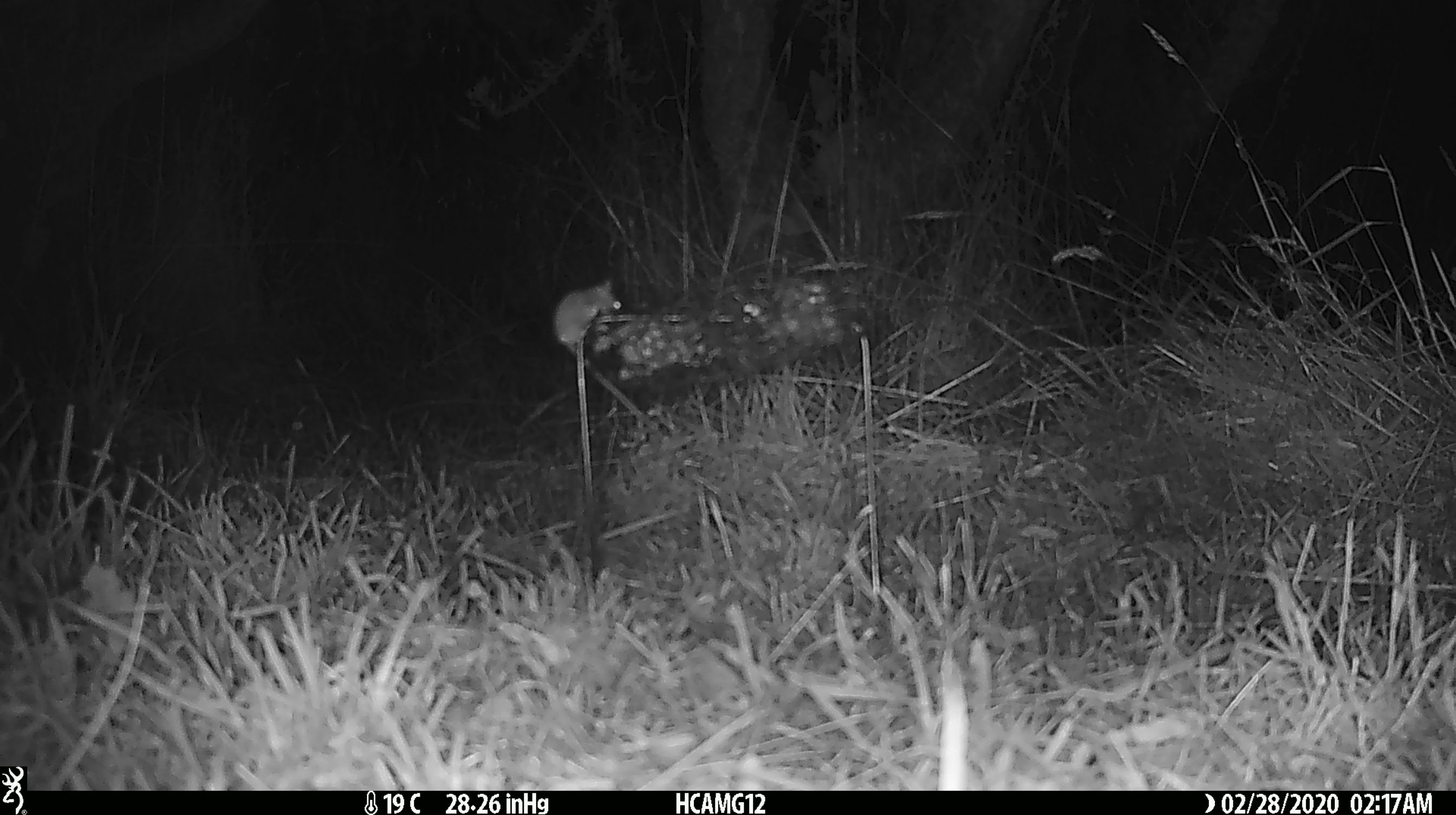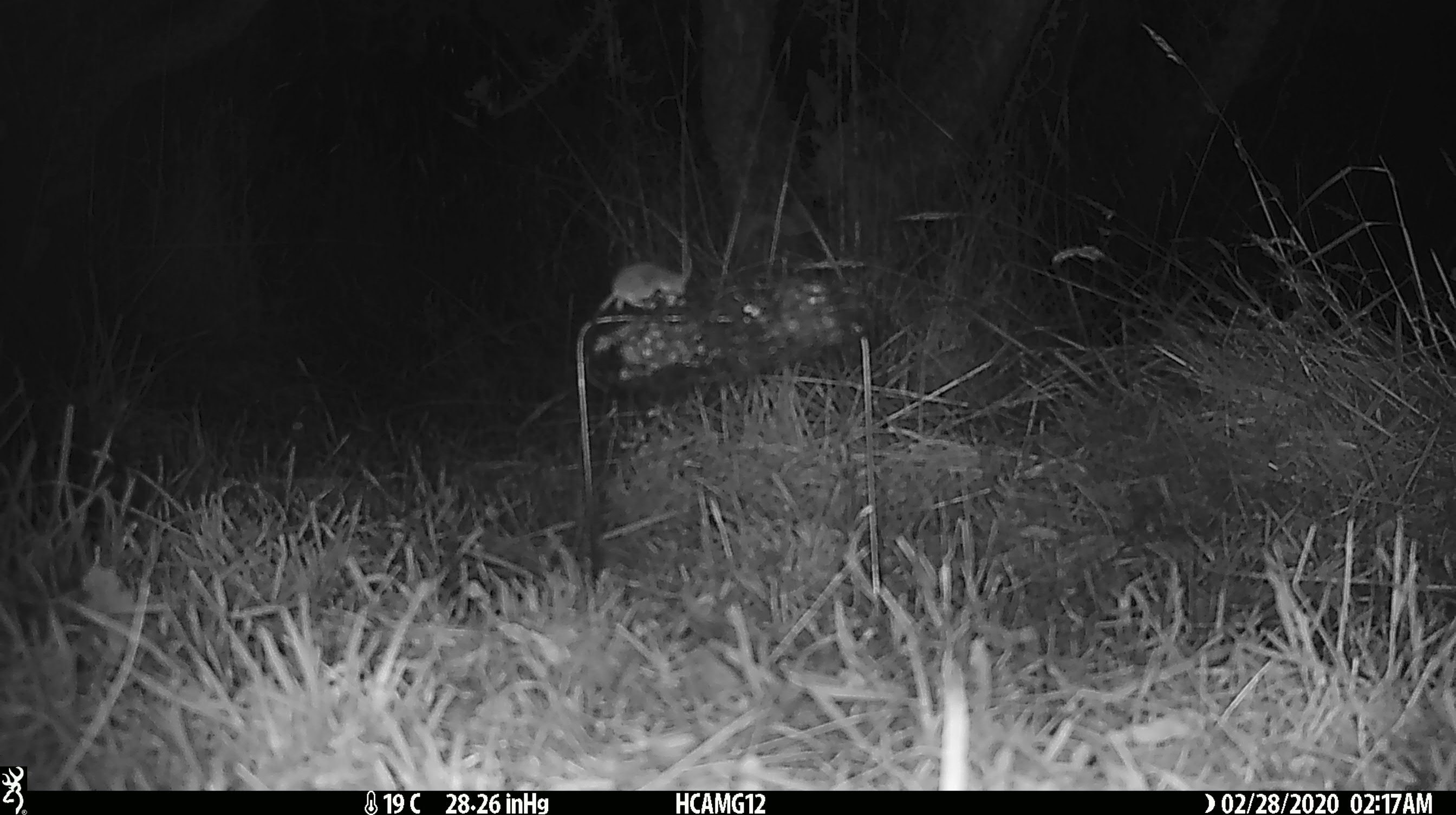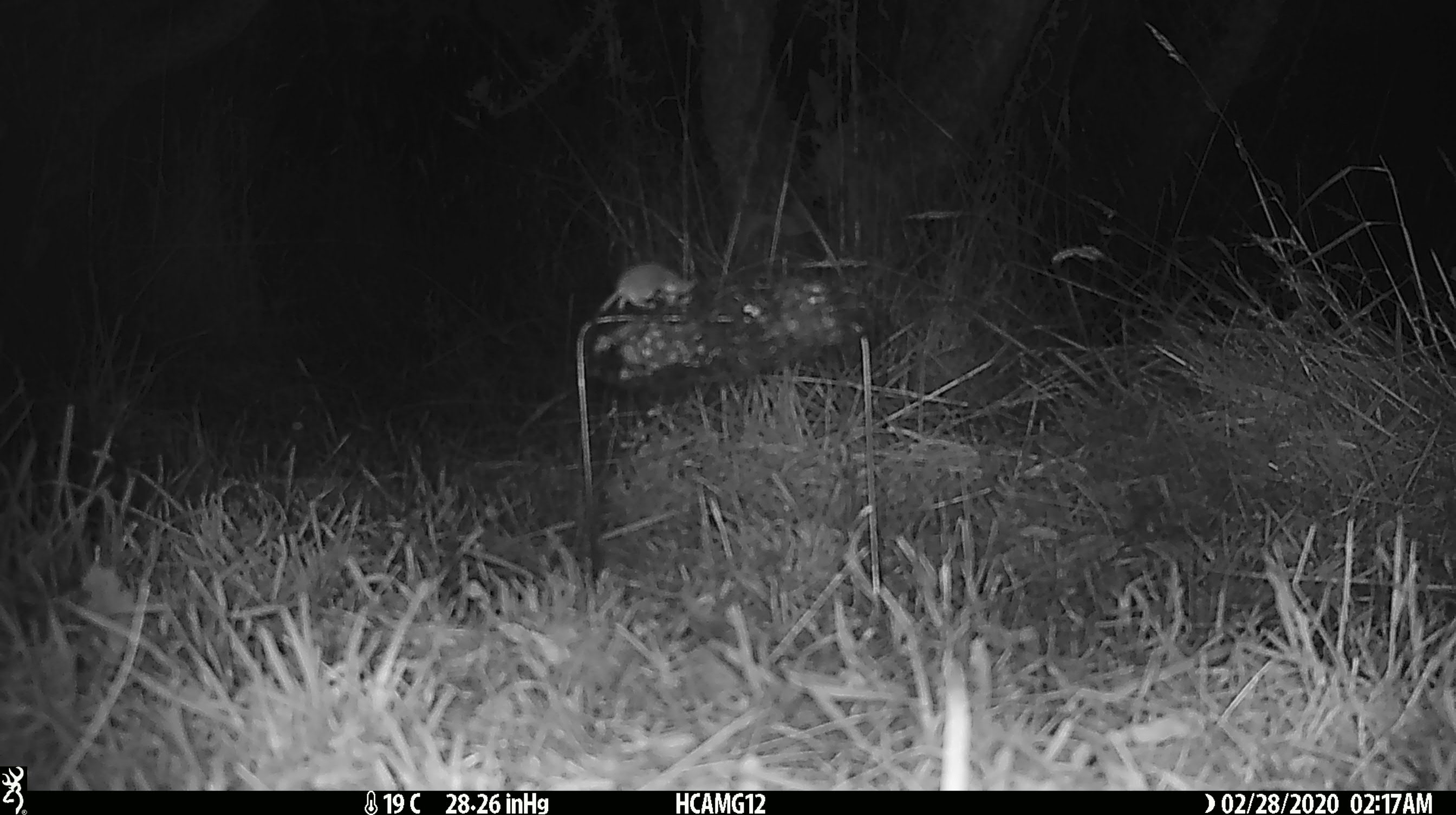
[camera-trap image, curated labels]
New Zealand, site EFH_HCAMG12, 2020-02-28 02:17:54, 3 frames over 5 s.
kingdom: Animalia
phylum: Chordata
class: Mammalia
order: Rodentia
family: Muridae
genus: Mus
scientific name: Mus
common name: mouse